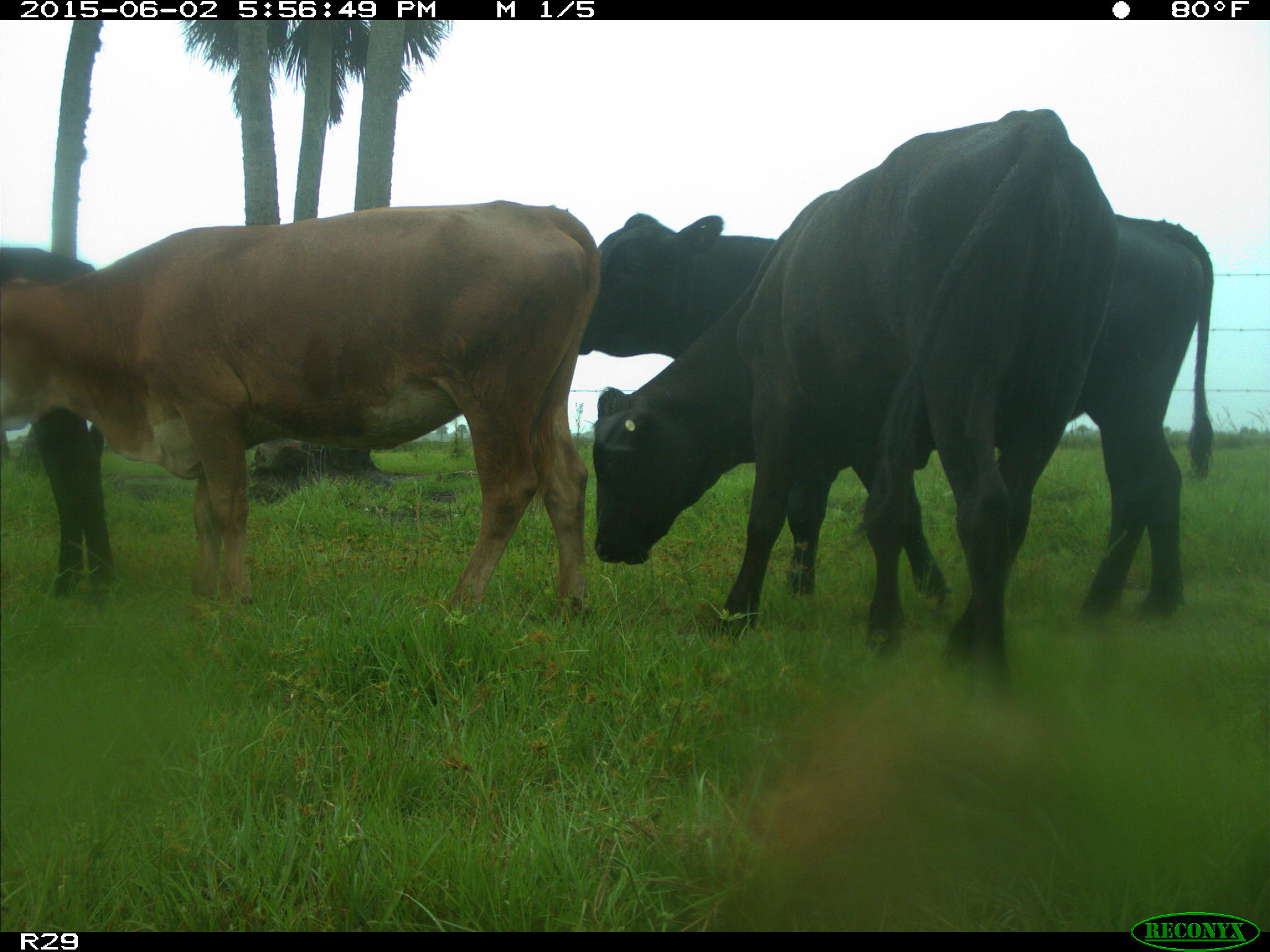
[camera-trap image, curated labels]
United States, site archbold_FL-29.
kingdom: Animalia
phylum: Chordata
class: Mammalia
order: Artiodactyla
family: Bovidae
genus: Bos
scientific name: Bos taurus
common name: domestic cow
Bos taurus (domestic cow).